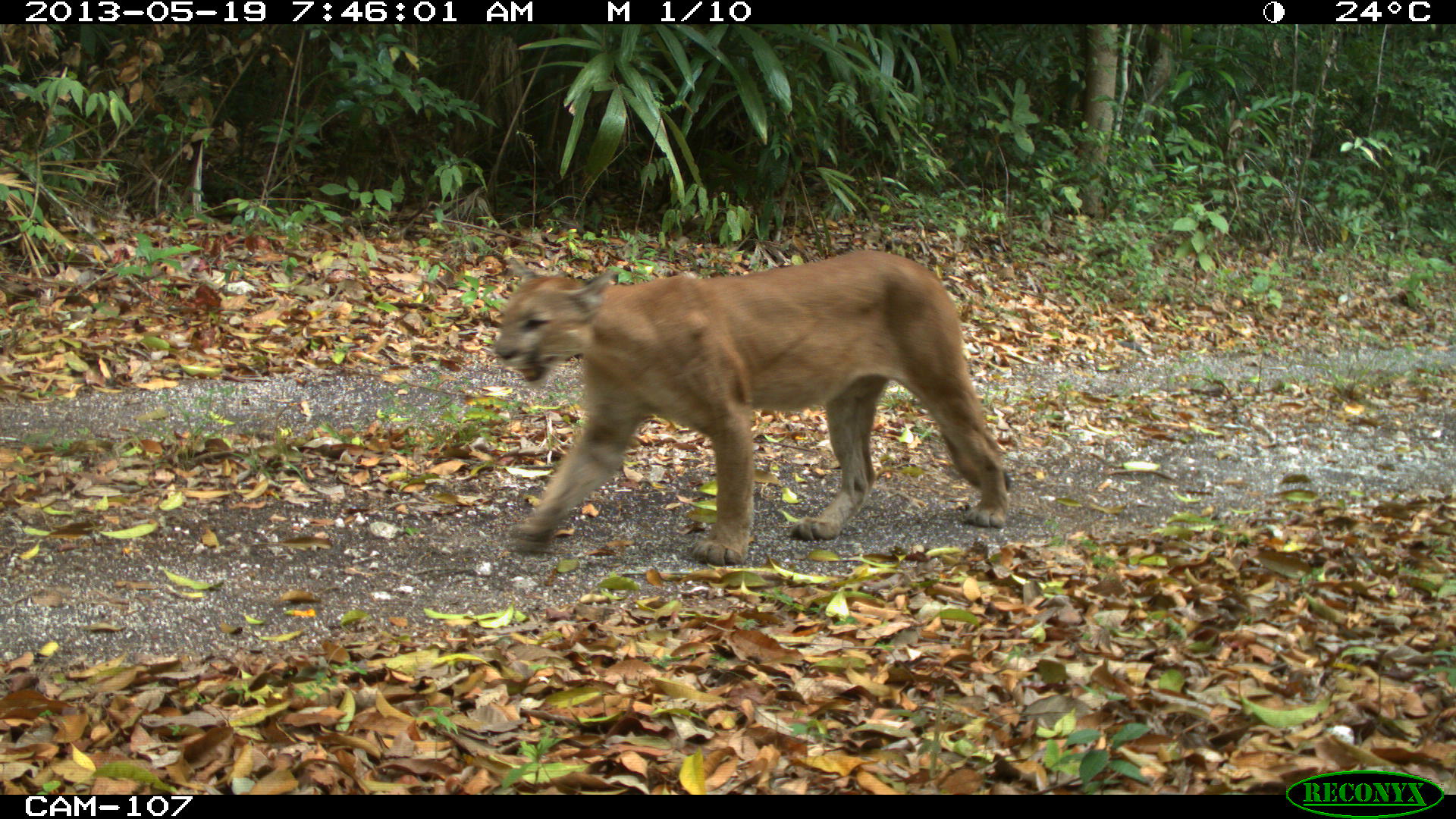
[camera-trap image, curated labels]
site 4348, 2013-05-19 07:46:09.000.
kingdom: Animalia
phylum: Chordata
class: Mammalia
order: Carnivora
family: Felidae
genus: Puma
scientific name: Puma concolor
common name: mountain lion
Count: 1.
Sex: male.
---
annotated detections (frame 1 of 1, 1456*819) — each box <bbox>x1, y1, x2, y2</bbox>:
puma concolor: <bbox>491, 248, 1012, 567</bbox>